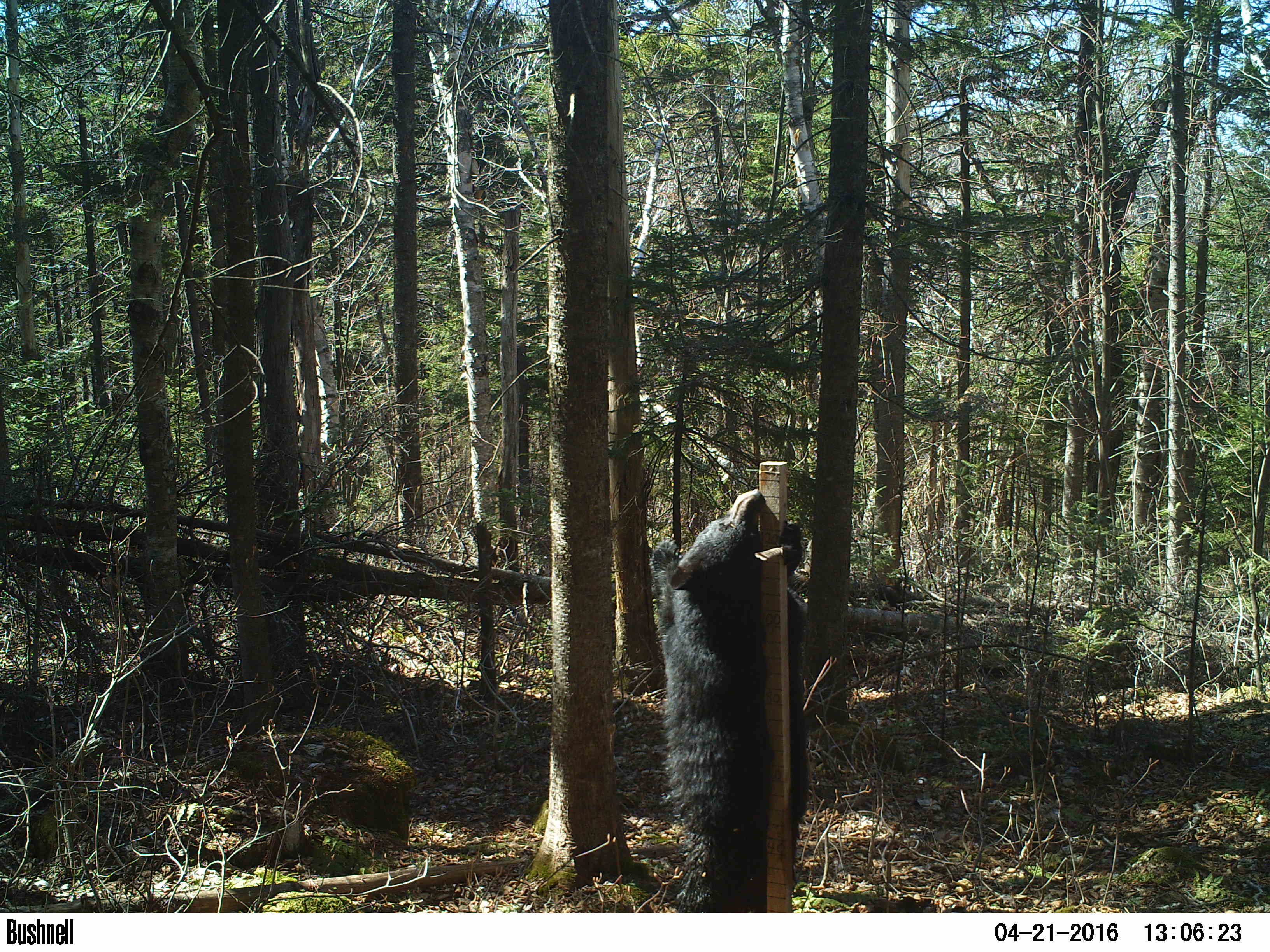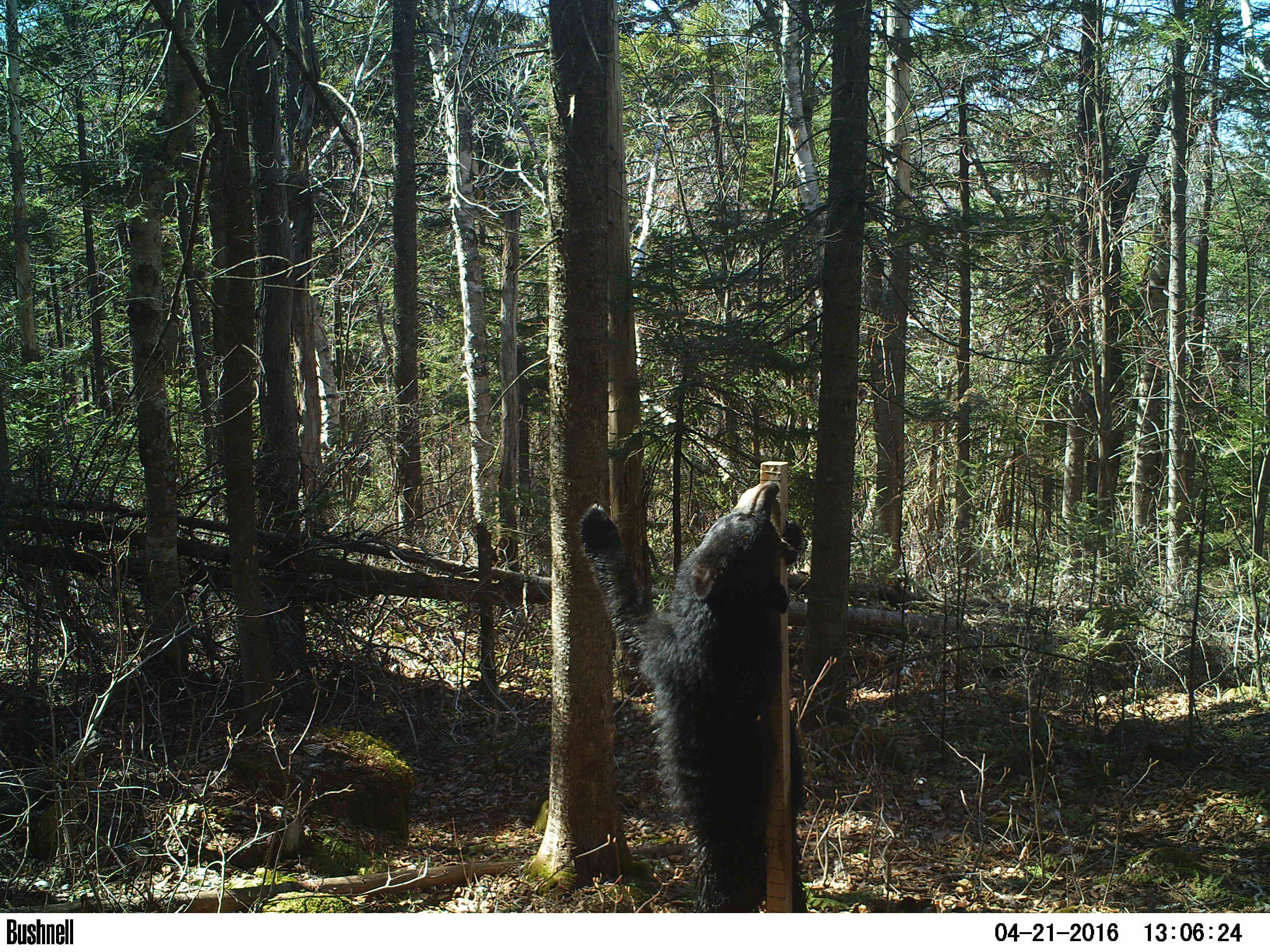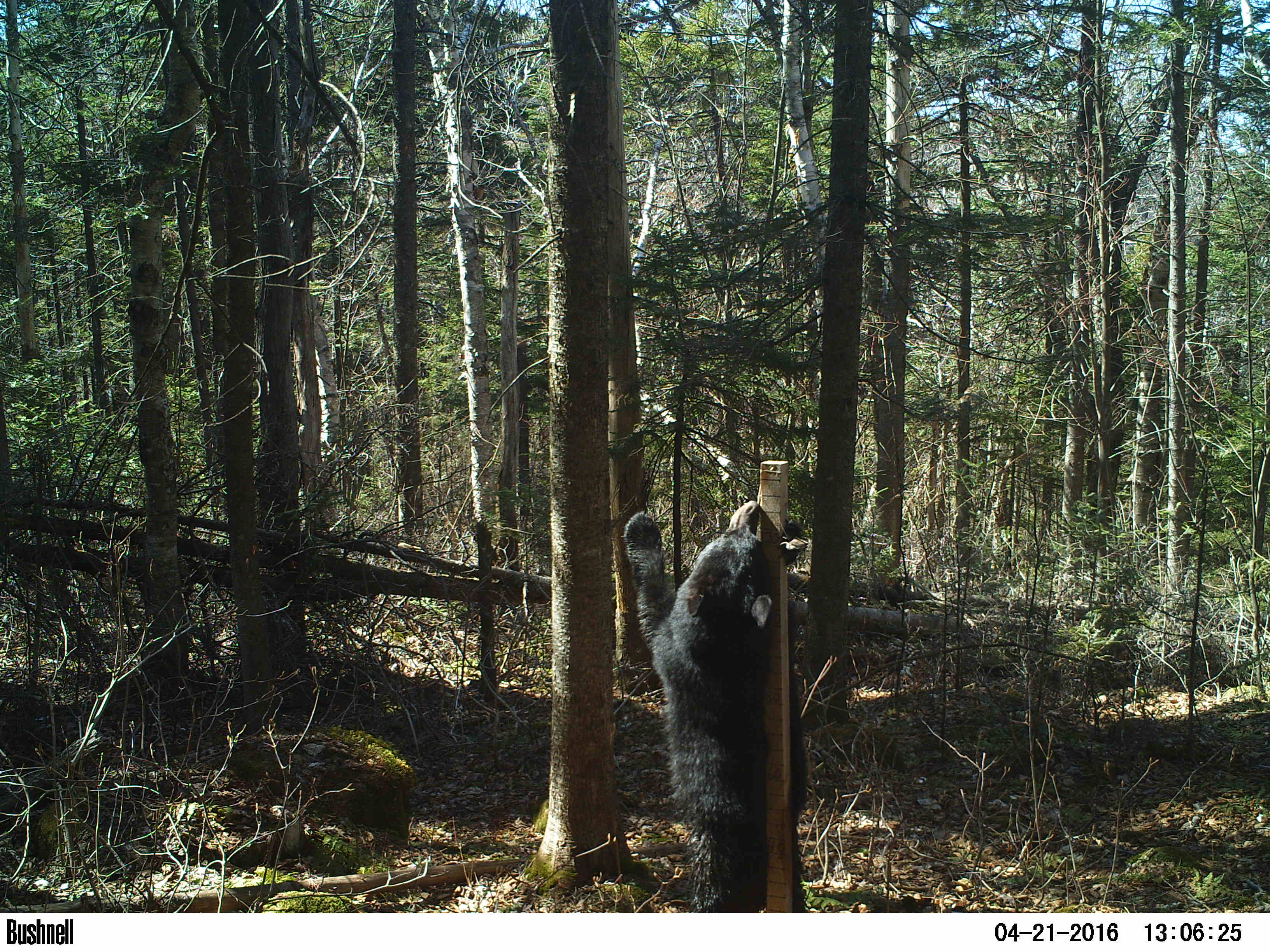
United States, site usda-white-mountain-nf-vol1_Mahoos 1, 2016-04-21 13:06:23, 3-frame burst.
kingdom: Animalia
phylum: Chordata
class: Mammalia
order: Carnivora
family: Ursidae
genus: Ursus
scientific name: Ursus americanus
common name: black bear